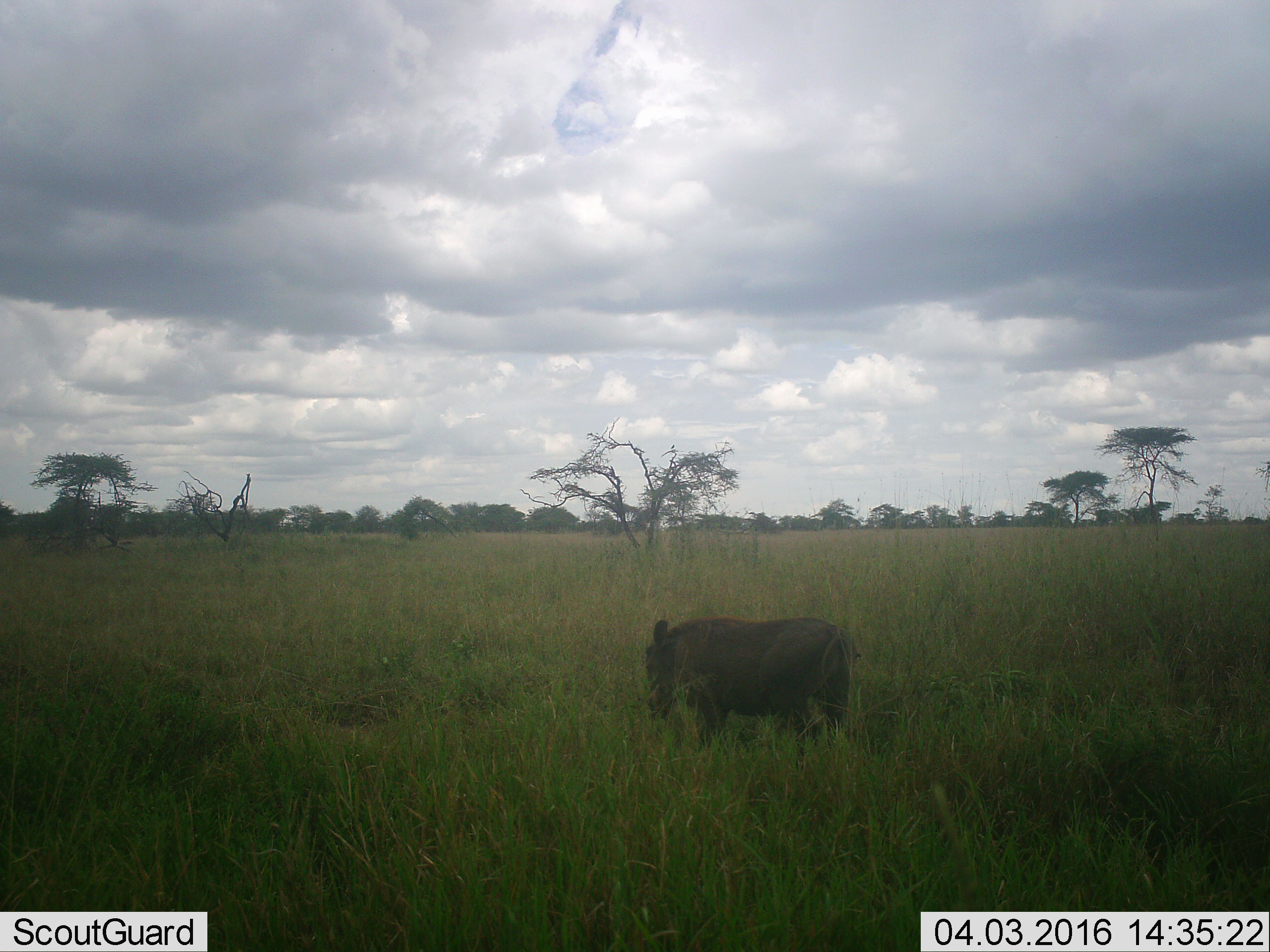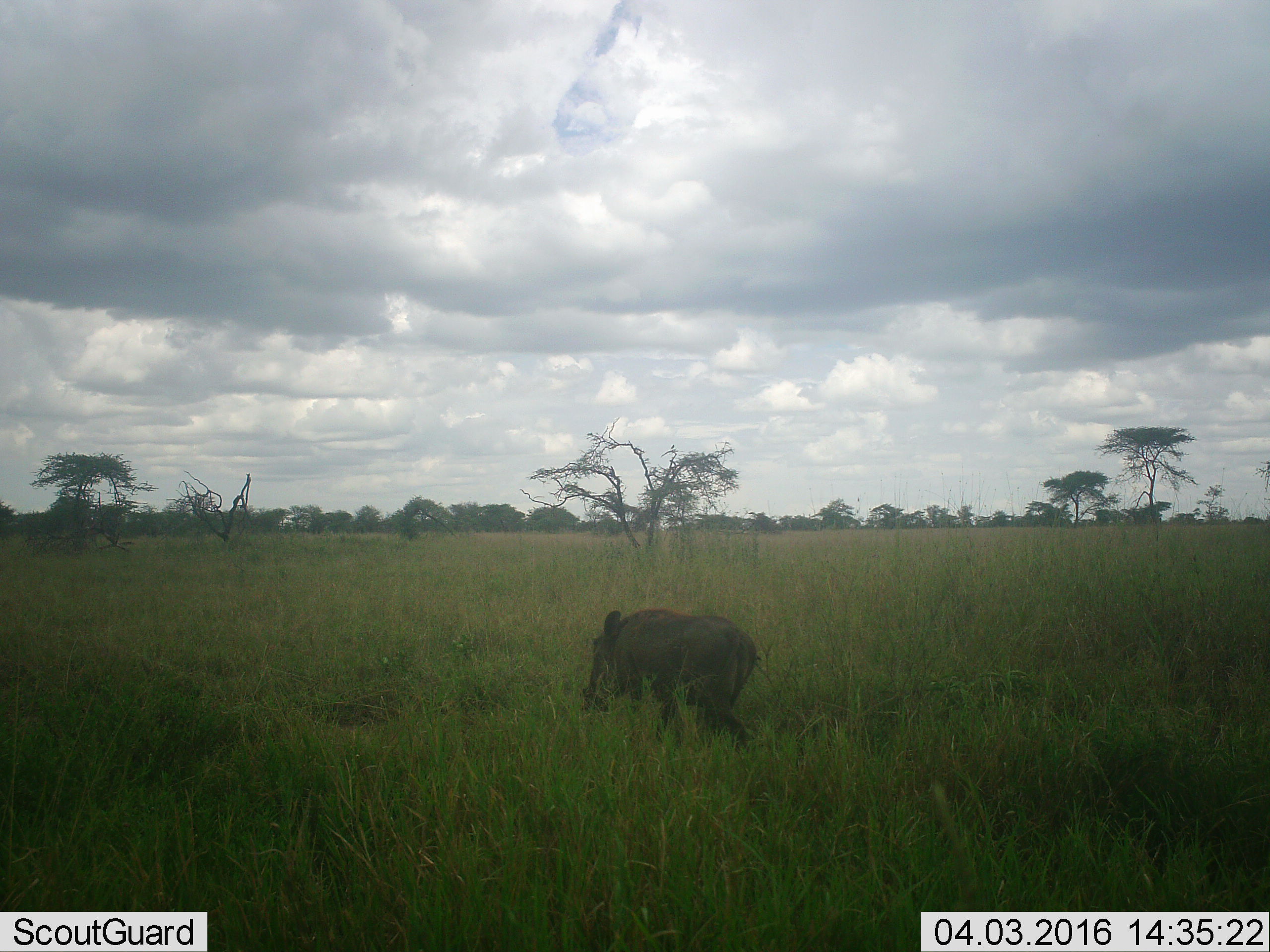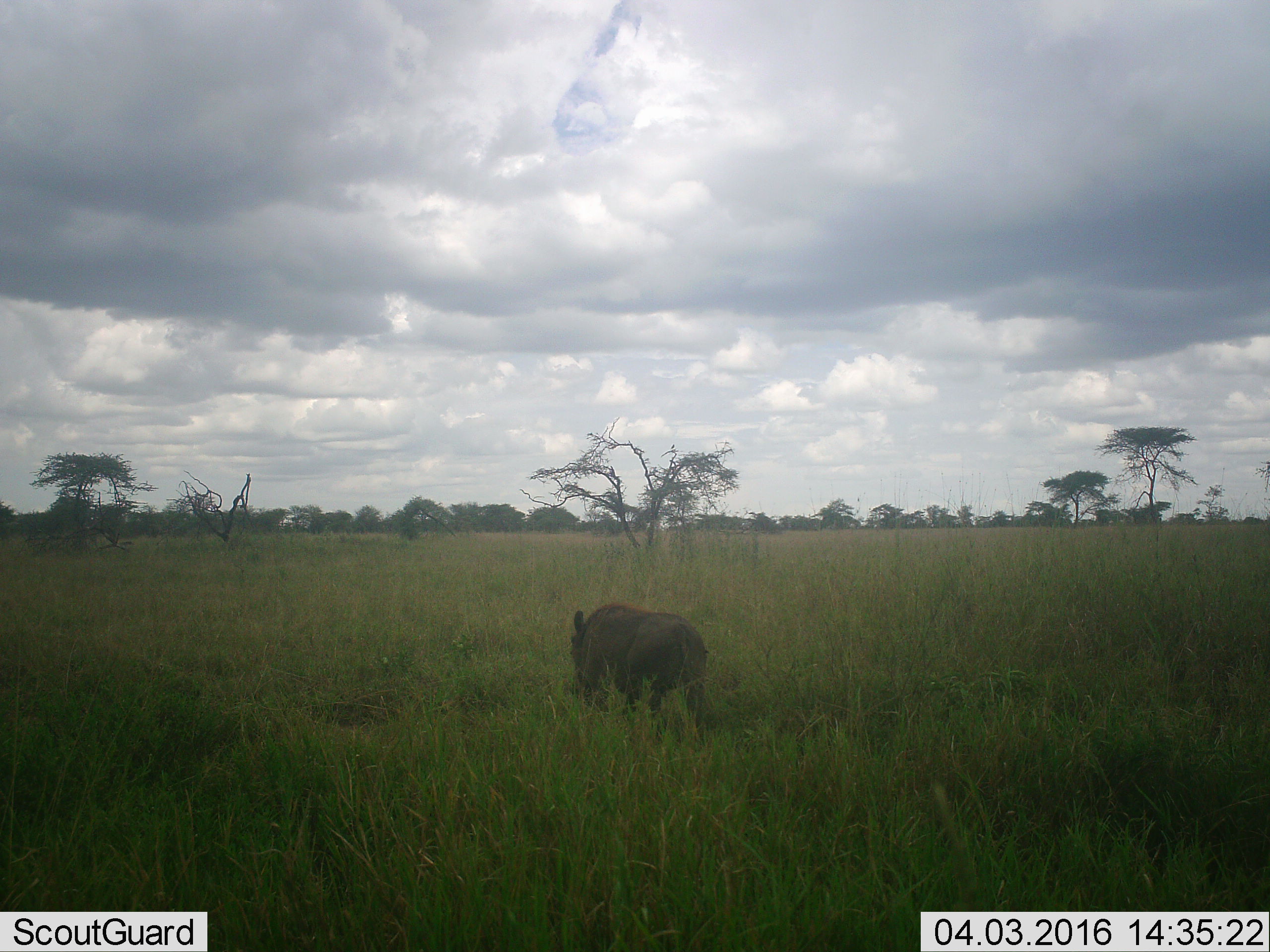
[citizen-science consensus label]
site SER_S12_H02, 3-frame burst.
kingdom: Animalia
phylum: Chordata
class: Mammalia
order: Artiodactyla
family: Suidae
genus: Phacochoerus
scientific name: Phacochoerus africanus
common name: warthog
Warthog (Phacochoerus africanus), count 1. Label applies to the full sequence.